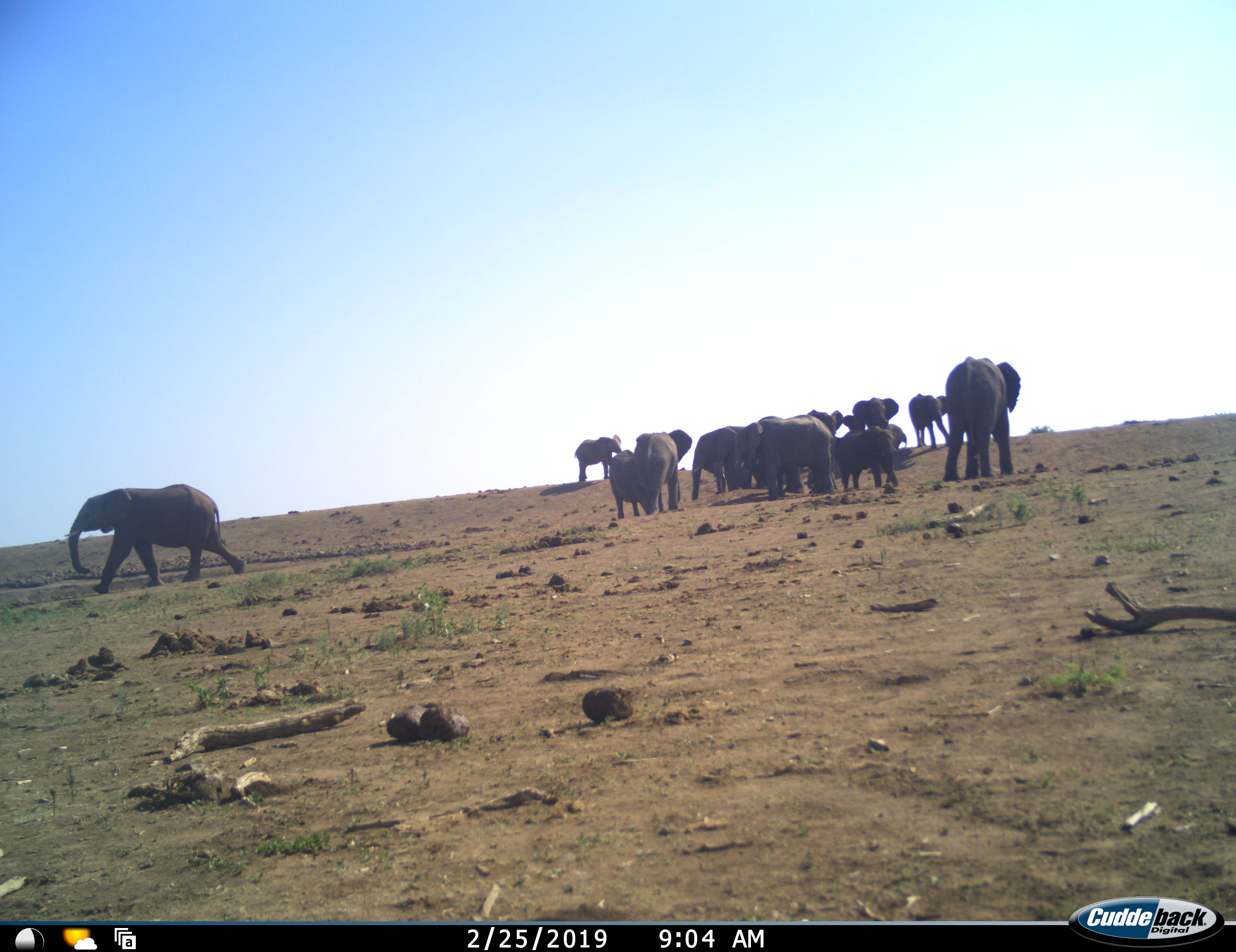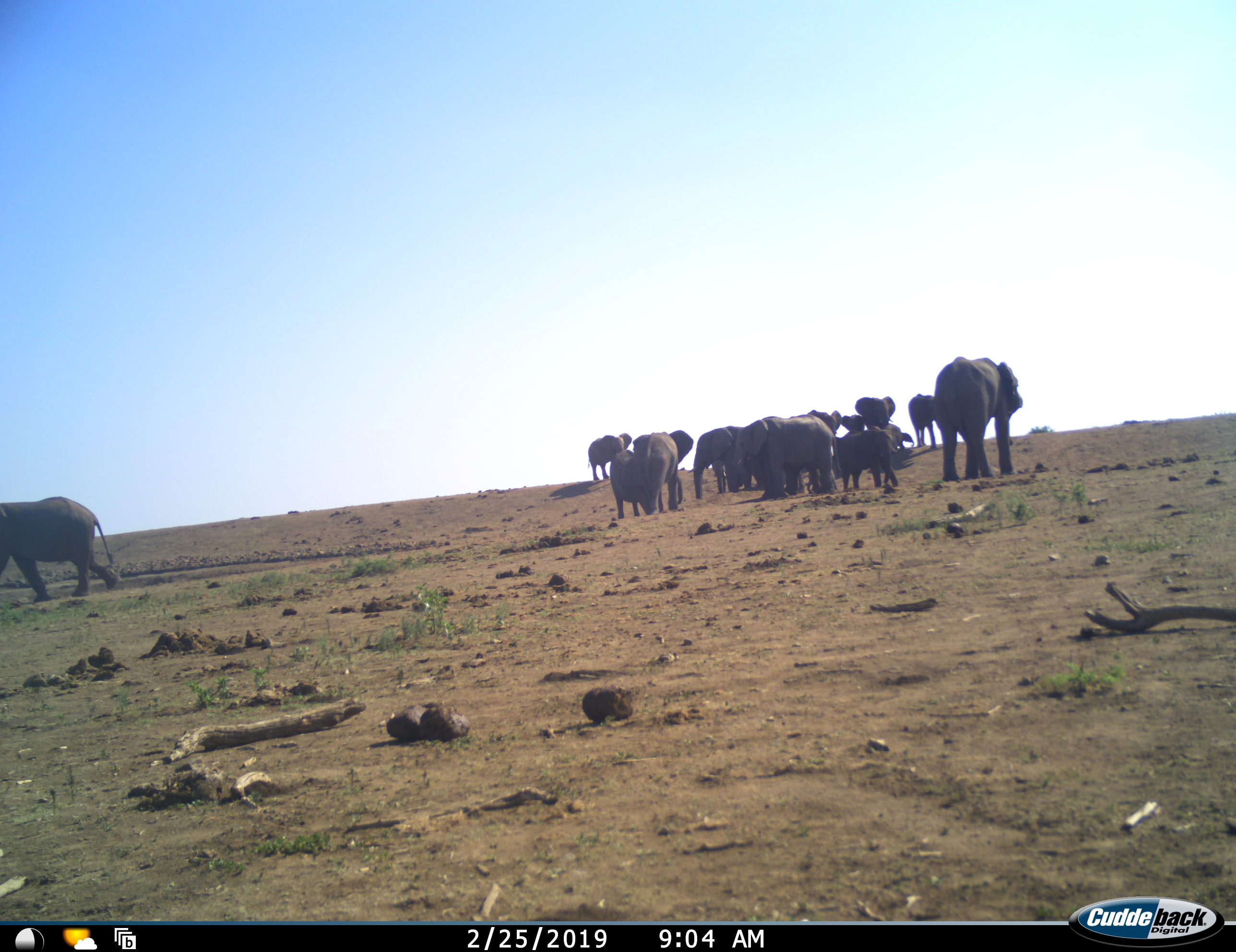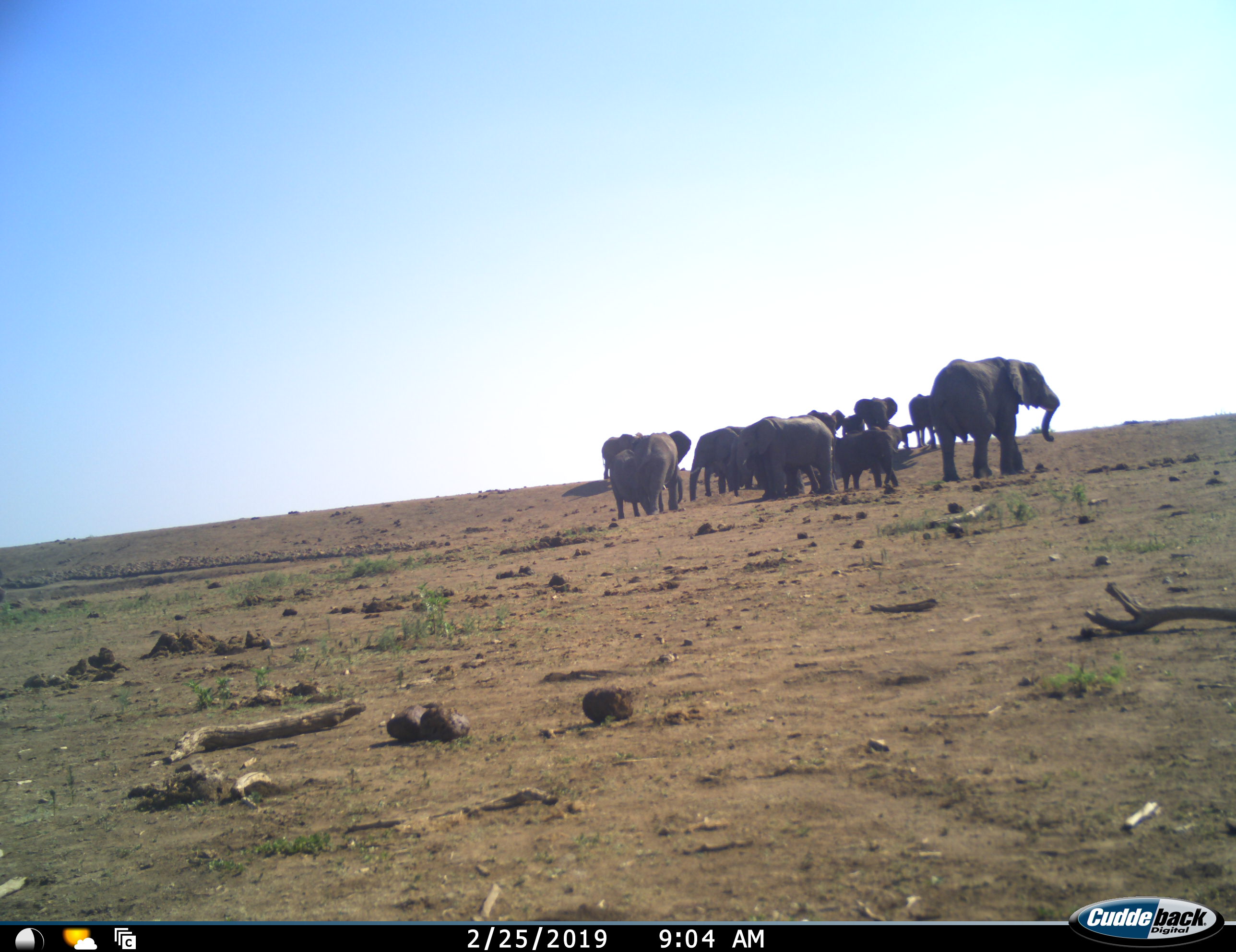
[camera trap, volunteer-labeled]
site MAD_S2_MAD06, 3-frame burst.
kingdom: Animalia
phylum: Chordata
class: Mammalia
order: Proboscidea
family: Elephantidae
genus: Loxodonta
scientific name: Loxodonta africana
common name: african bush elephant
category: elephant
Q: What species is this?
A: Elephant (african bush elephant) (Loxodonta africana).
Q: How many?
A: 11-50.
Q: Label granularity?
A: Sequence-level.